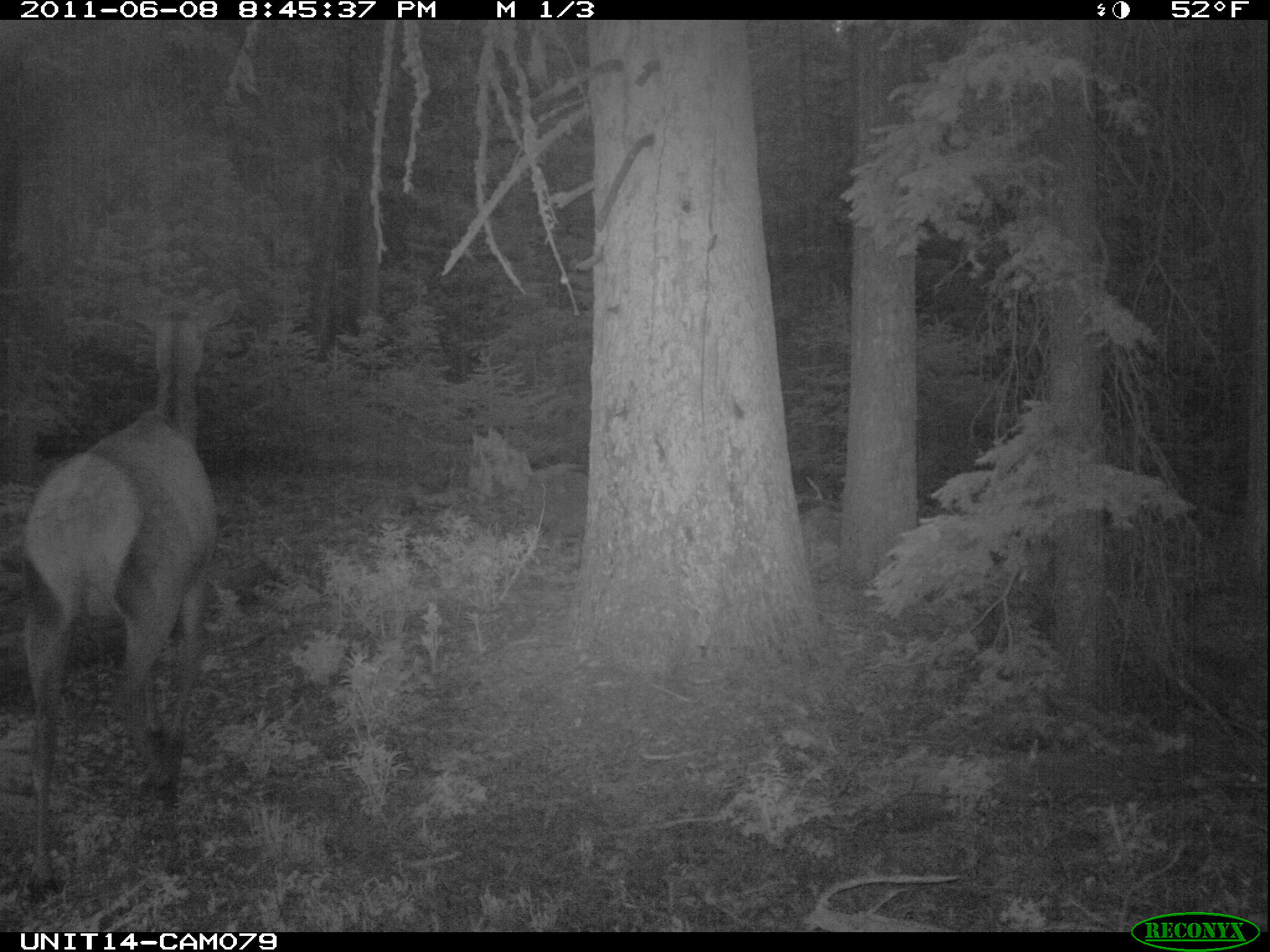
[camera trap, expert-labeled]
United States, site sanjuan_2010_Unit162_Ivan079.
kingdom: Animalia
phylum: Chordata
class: Mammalia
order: Artiodactyla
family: Cervidae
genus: Cervus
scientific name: Cervus elaphus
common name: red deer